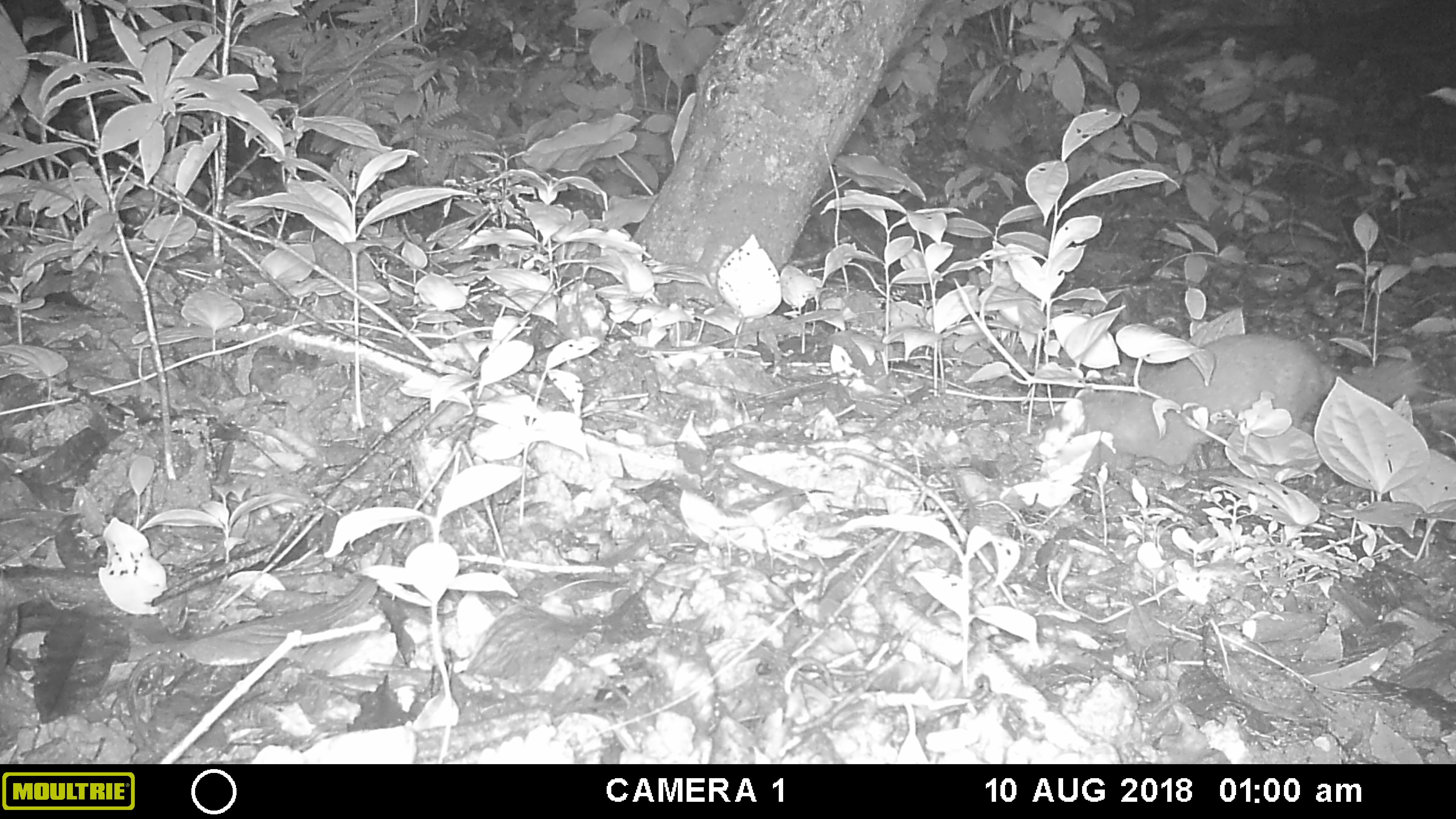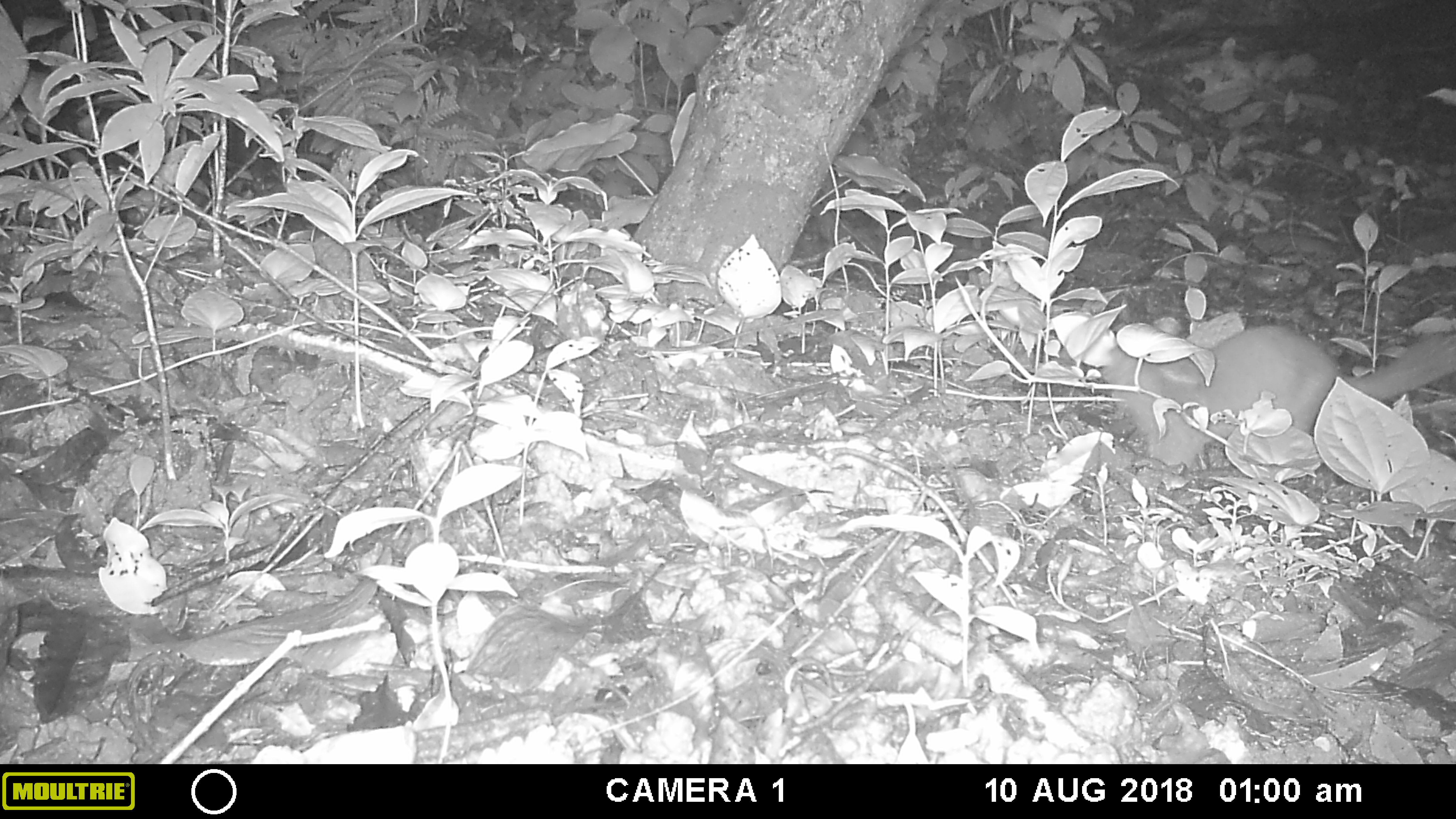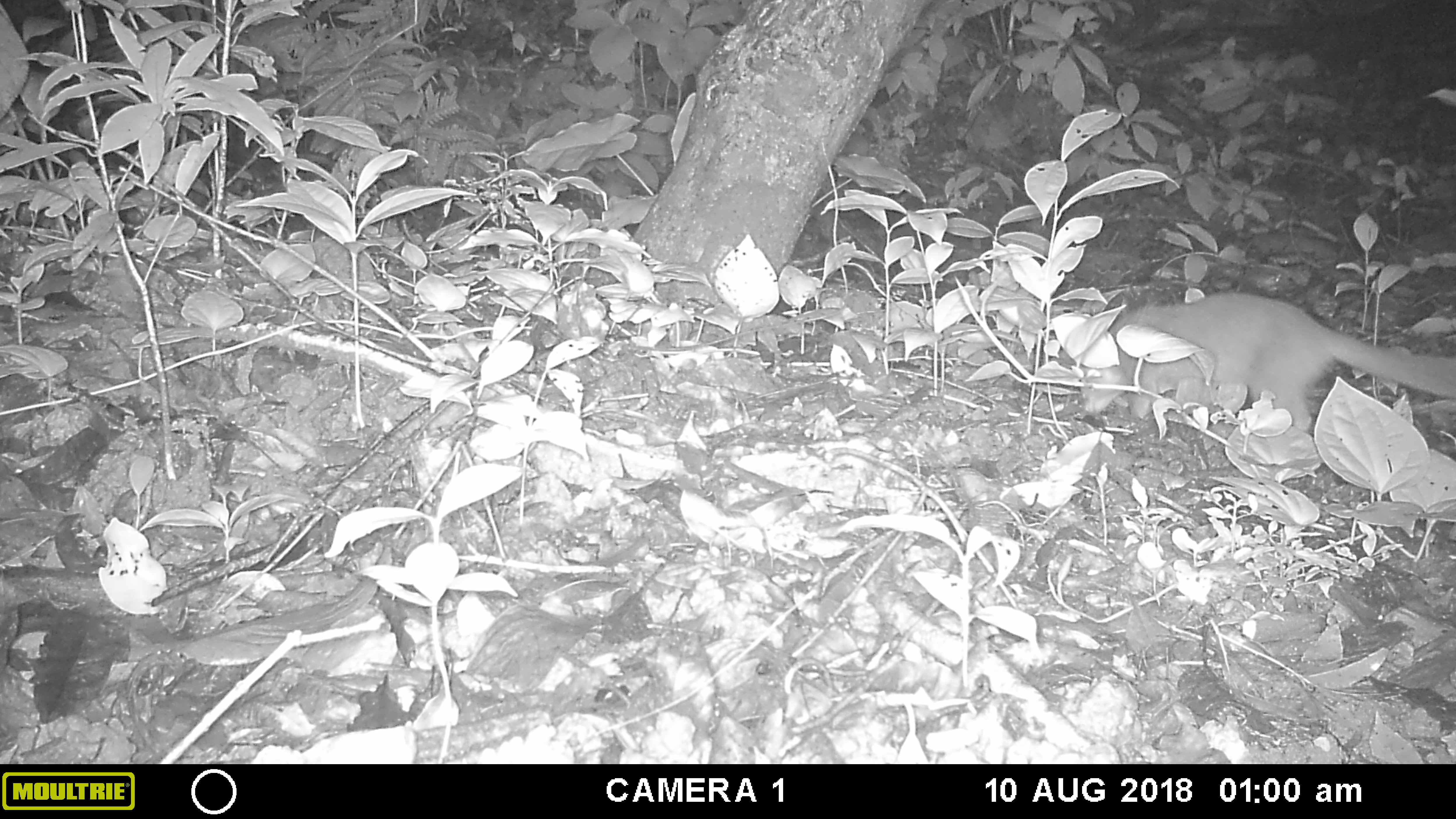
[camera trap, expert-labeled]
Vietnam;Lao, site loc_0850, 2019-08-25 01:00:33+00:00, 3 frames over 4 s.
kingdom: Animalia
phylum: Chordata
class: Mammalia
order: Carnivora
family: Mustelidae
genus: Melogale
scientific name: Melogale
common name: ferret badger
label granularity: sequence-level